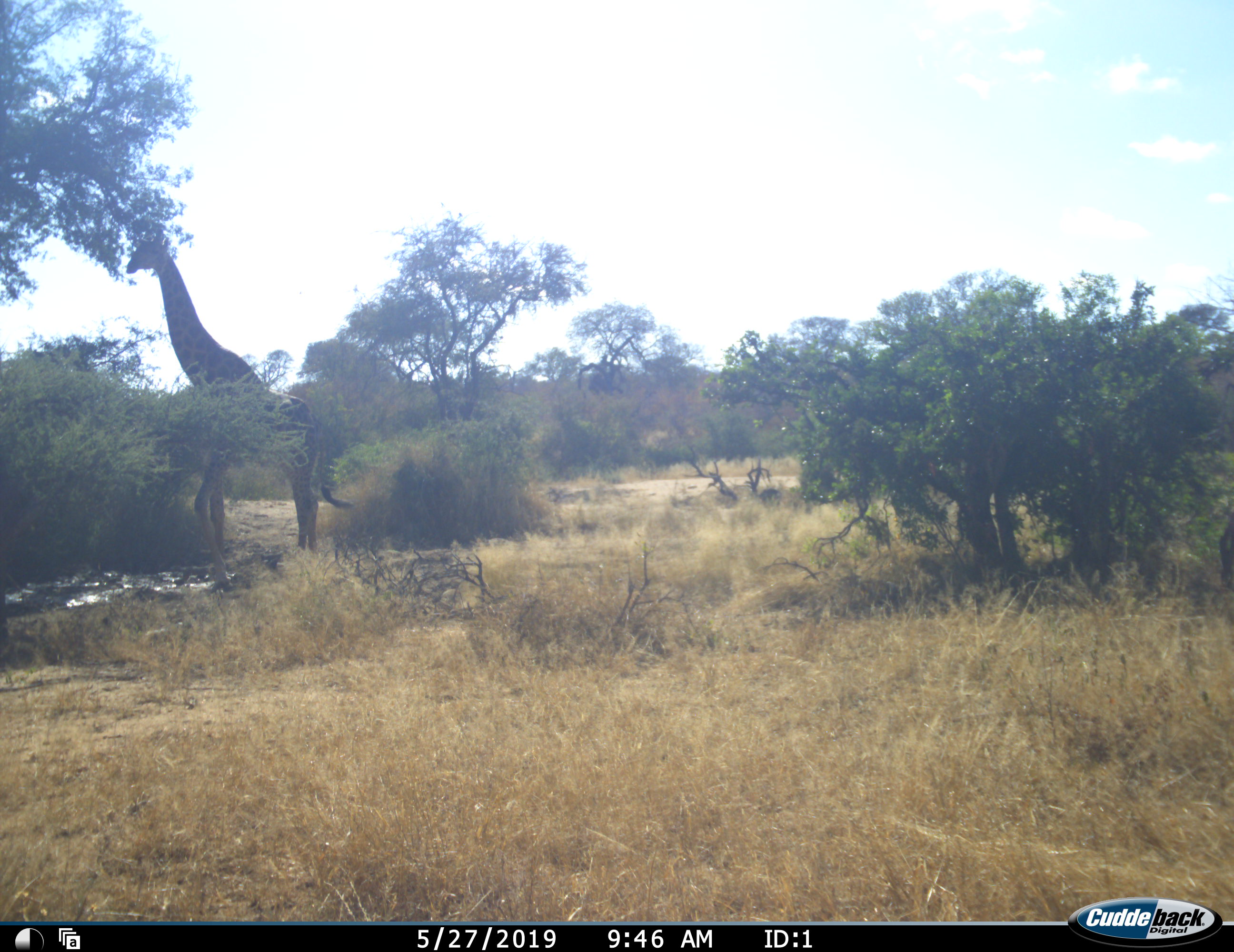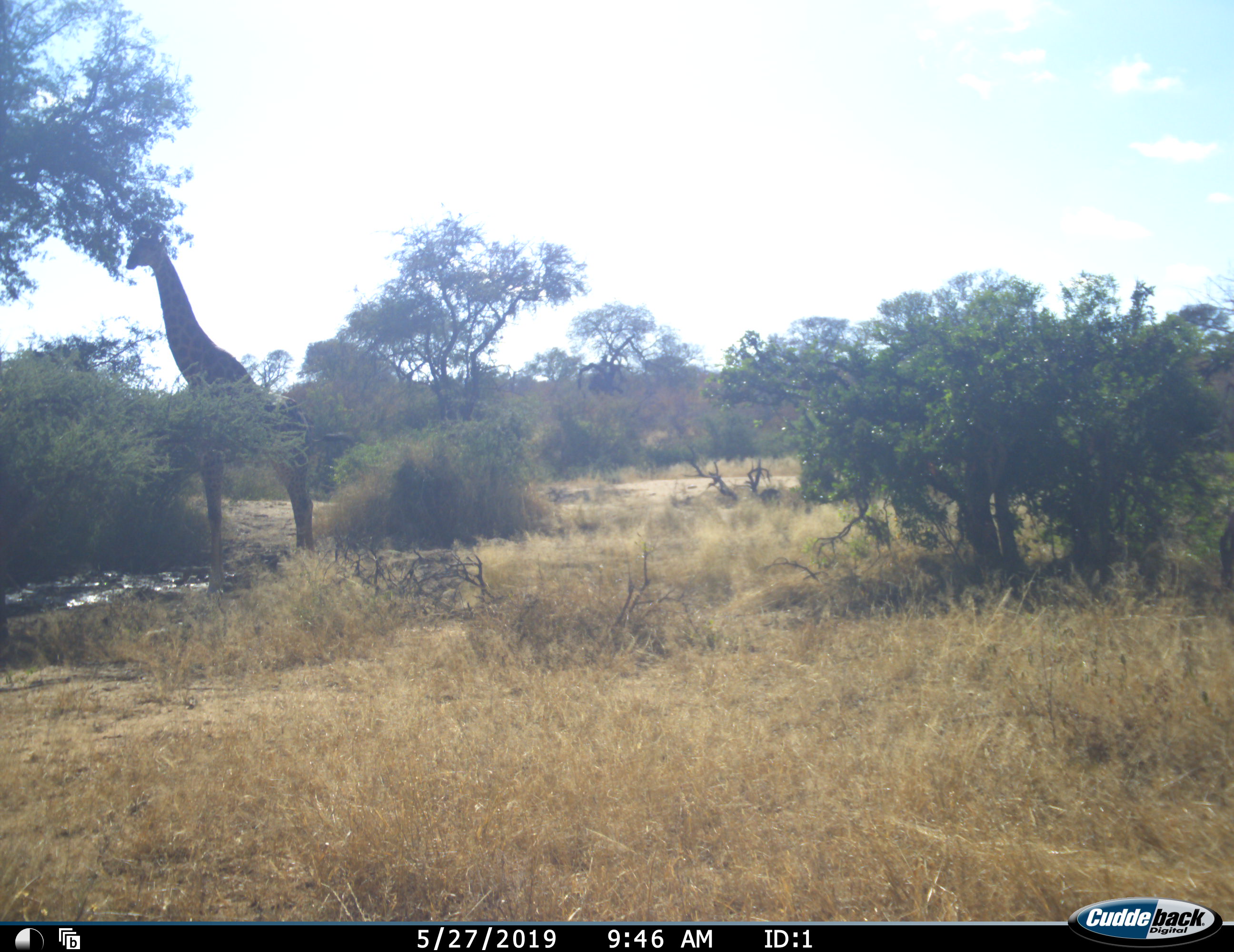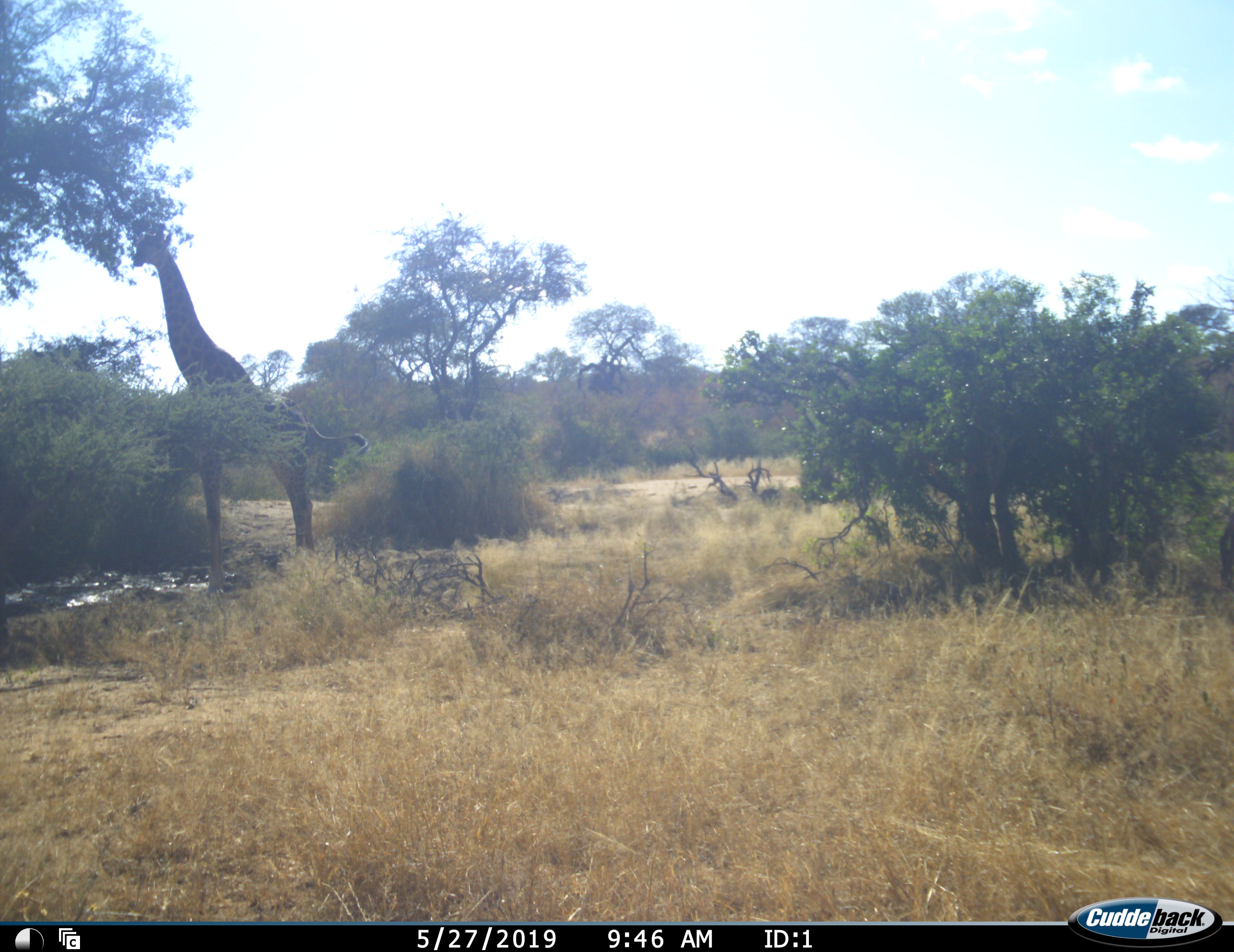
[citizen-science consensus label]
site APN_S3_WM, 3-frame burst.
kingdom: Animalia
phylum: Chordata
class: Mammalia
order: Artiodactyla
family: Giraffidae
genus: Giraffa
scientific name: Giraffa camelopardalis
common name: giraffe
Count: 1.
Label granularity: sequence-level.